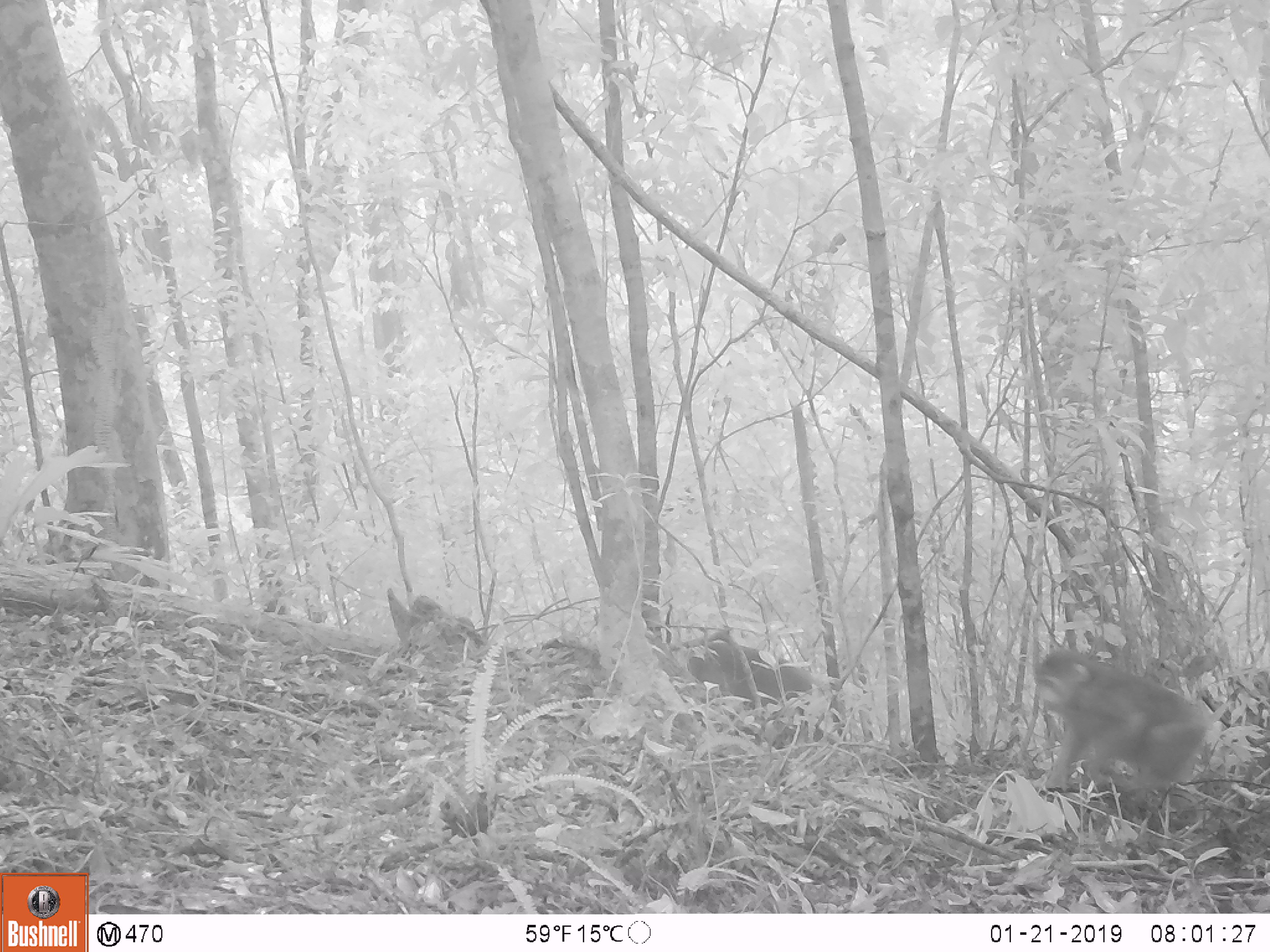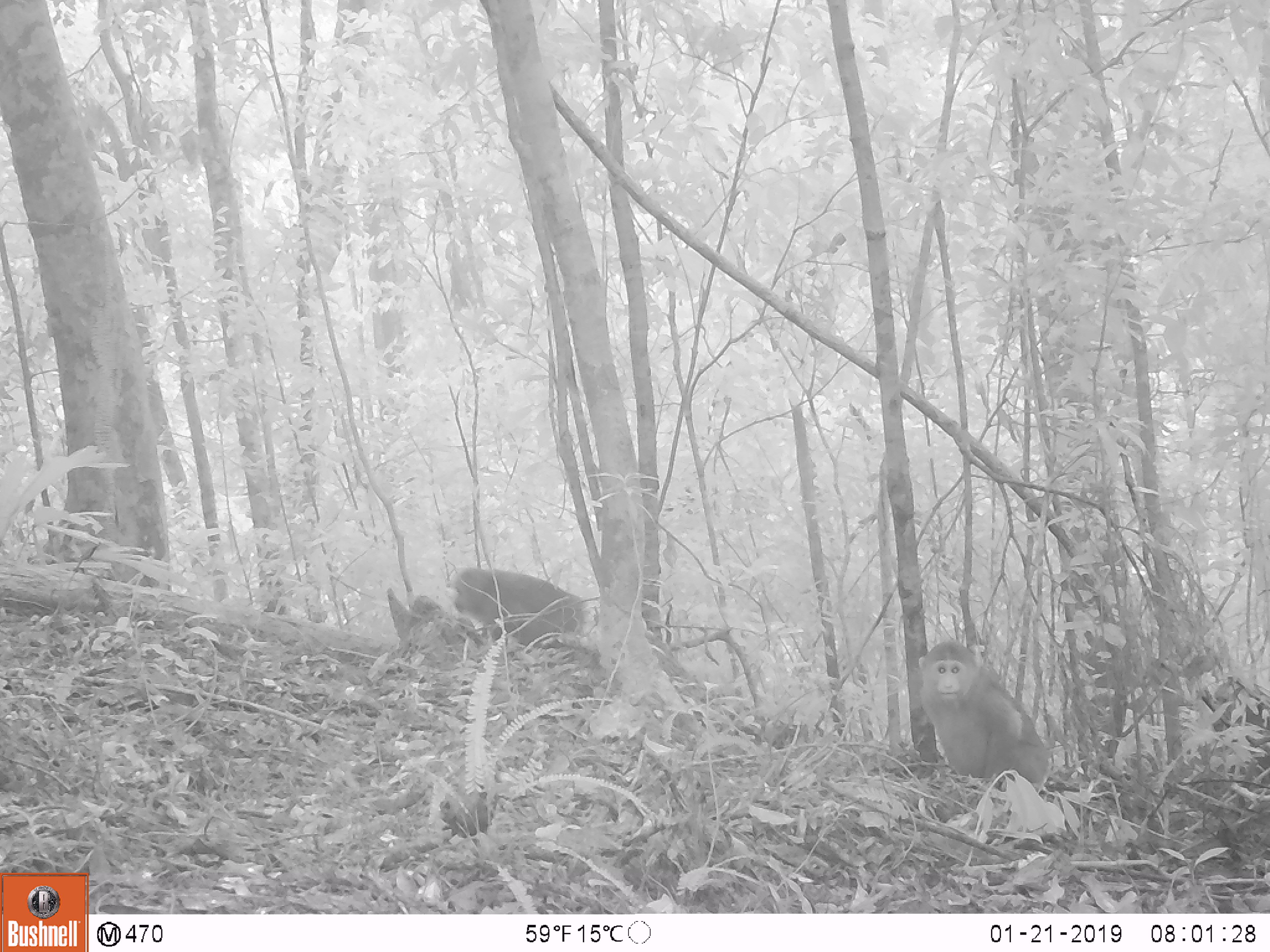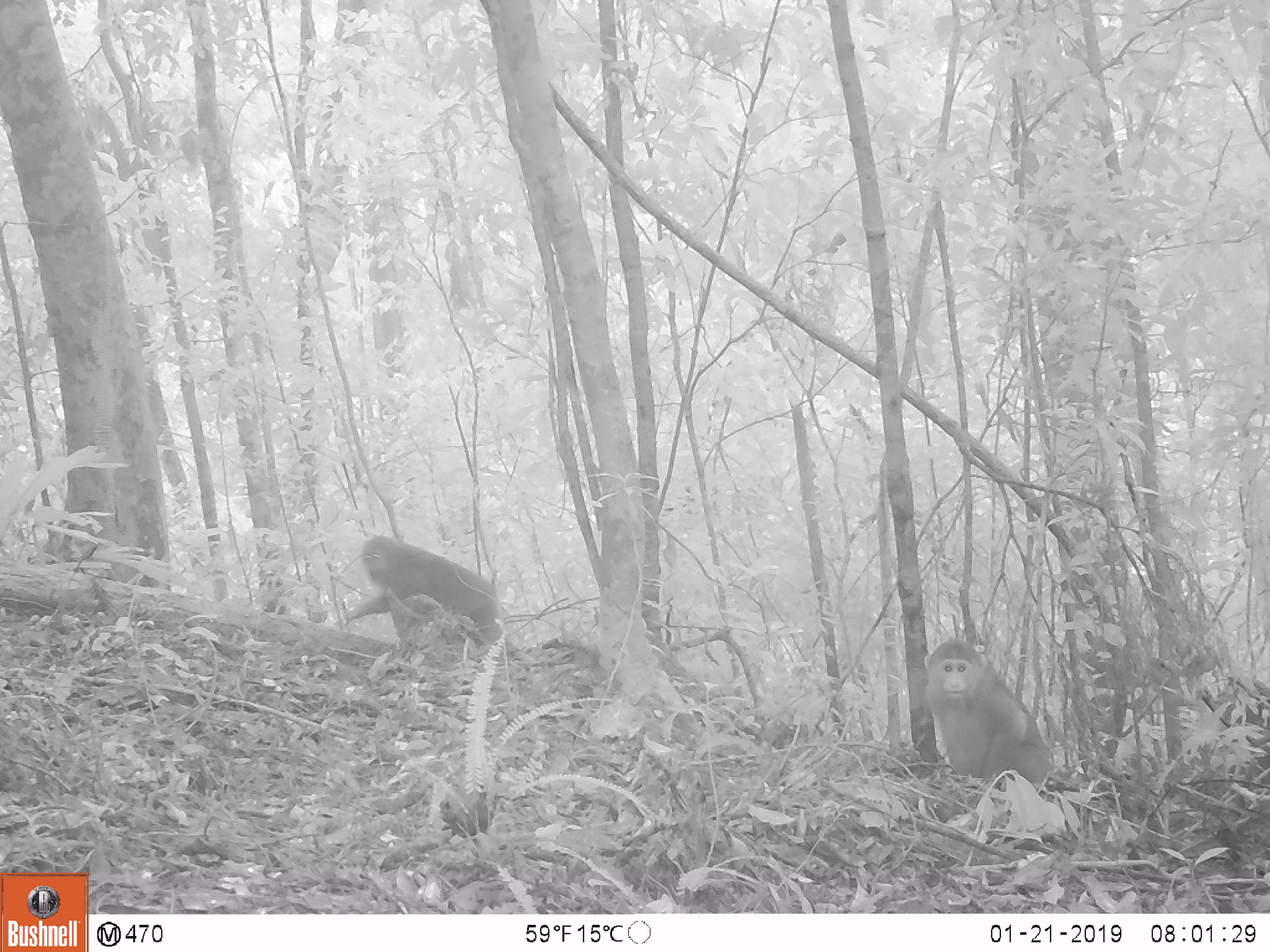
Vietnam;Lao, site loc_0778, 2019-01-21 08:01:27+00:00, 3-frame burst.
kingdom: Animalia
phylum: Chordata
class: Mammalia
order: Primates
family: Cercopithecidae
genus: Macaca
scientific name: Macaca arctoides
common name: stump-tailed macaque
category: stump tailed macaque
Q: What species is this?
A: Stump tailed macaque (stump-tailed macaque) (Macaca arctoides).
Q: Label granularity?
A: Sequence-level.